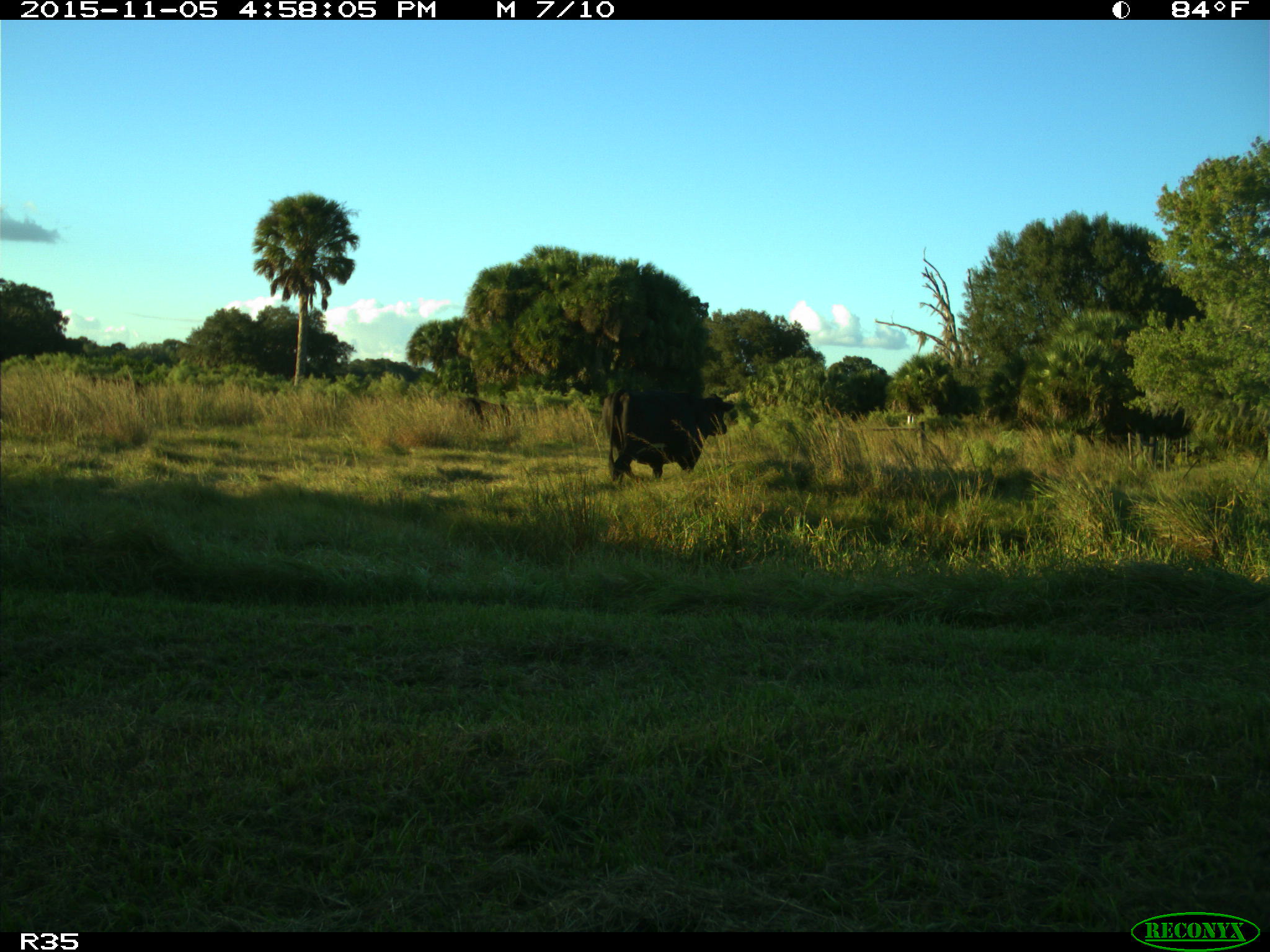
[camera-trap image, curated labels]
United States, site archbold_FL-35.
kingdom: Animalia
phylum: Chordata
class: Mammalia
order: Artiodactyla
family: Bovidae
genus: Bos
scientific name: Bos taurus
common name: domestic cow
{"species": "Bos taurus (domestic cow)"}